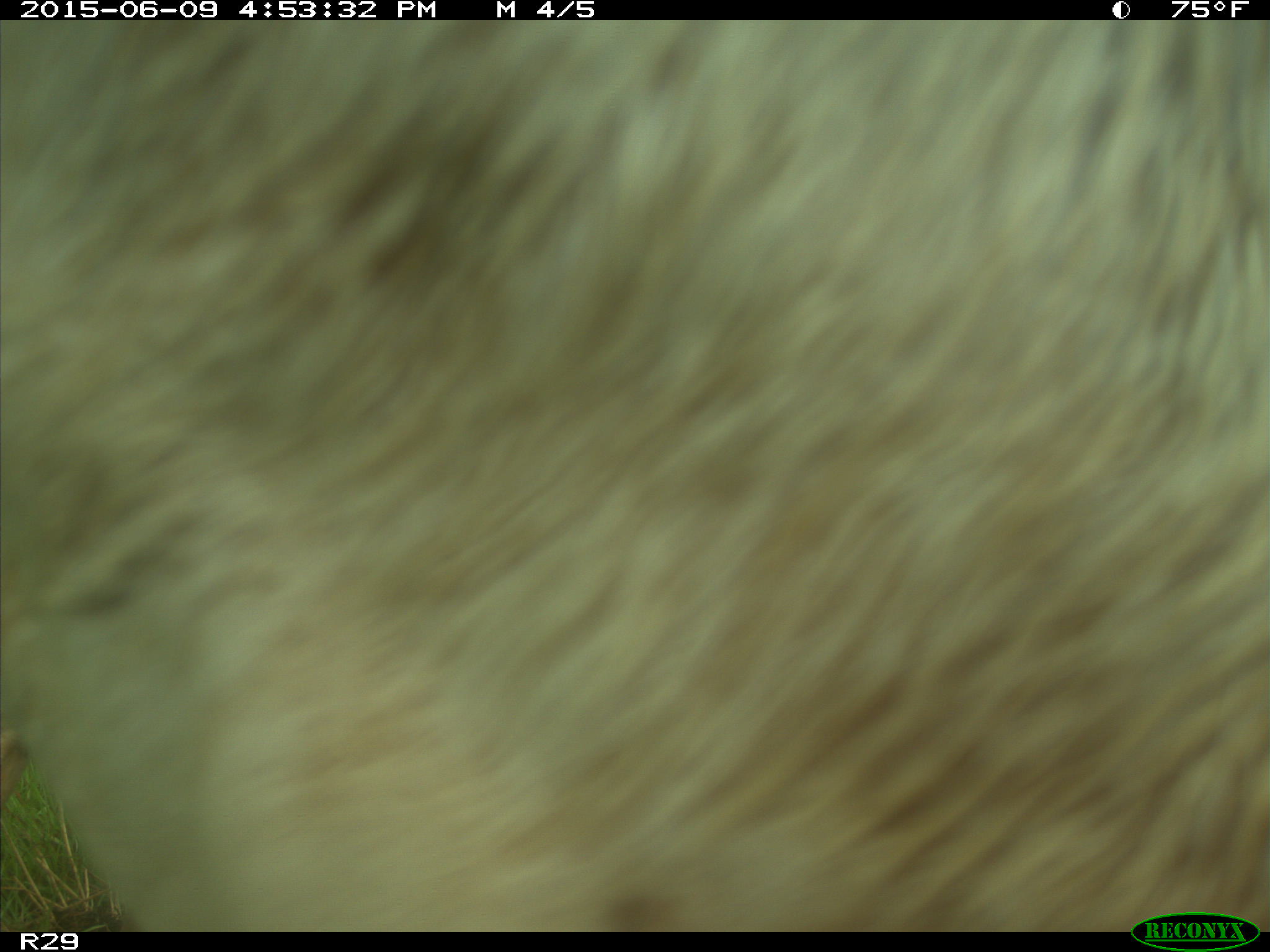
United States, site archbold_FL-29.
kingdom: Animalia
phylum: Chordata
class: Mammalia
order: Artiodactyla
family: Bovidae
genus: Bos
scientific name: Bos taurus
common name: domestic cow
Bos taurus (domestic cow).